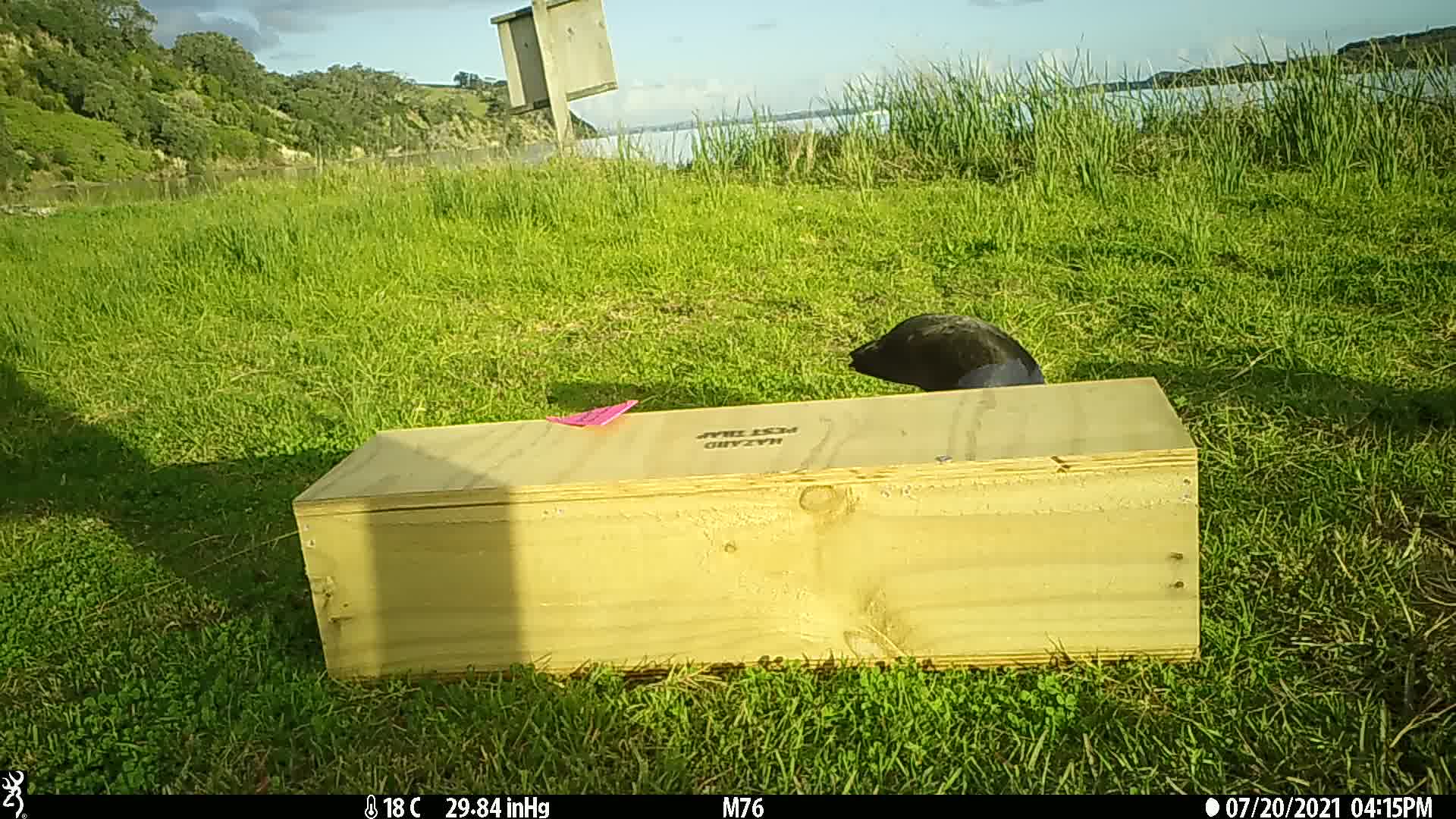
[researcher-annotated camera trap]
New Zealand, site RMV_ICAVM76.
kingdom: Animalia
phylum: Chordata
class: Aves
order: Gruiformes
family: Rallidae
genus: Porphyrio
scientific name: Porphyrio melanotus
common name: australasian swamphen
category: pukeko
Pukeko (australasian swamphen) (Porphyrio melanotus).